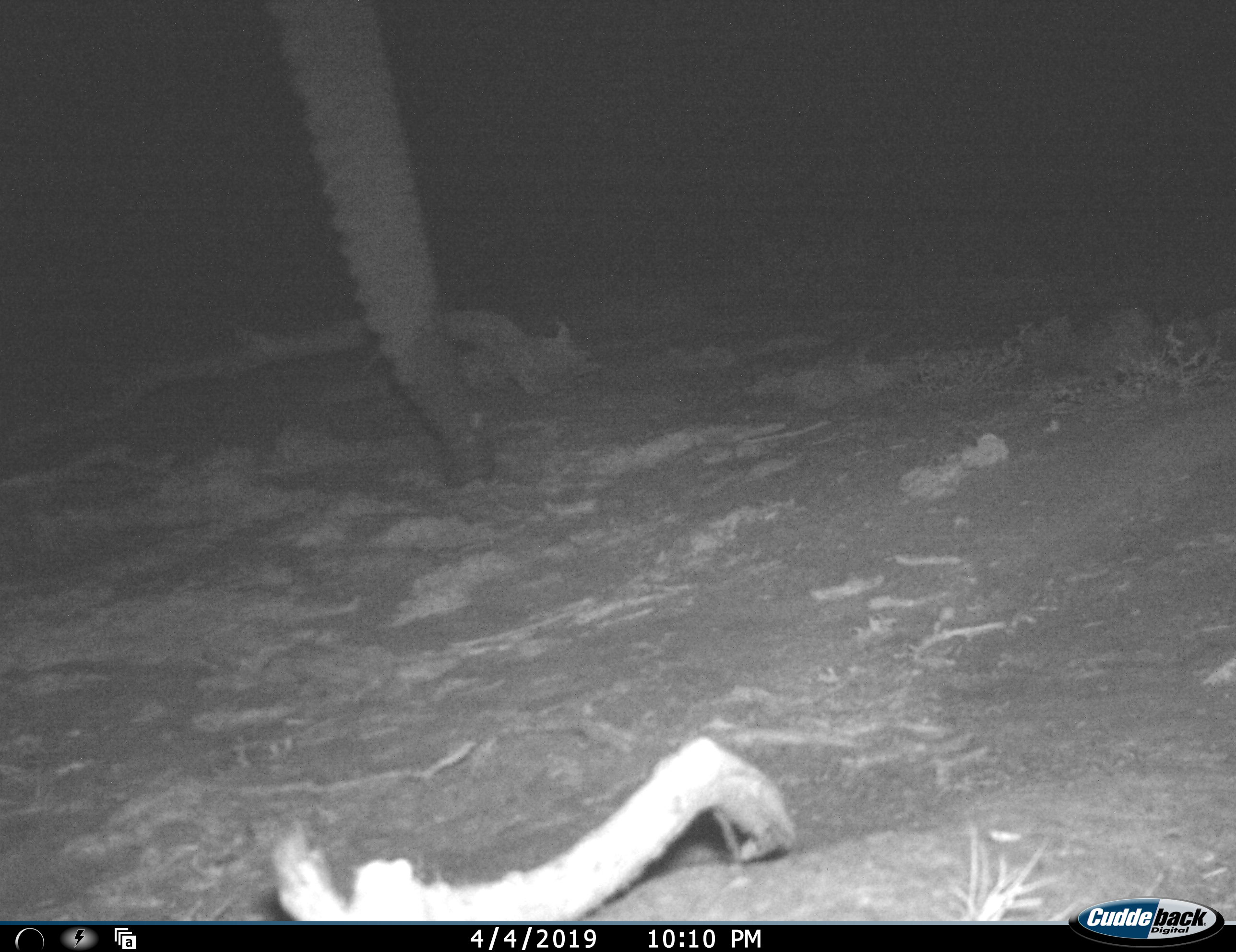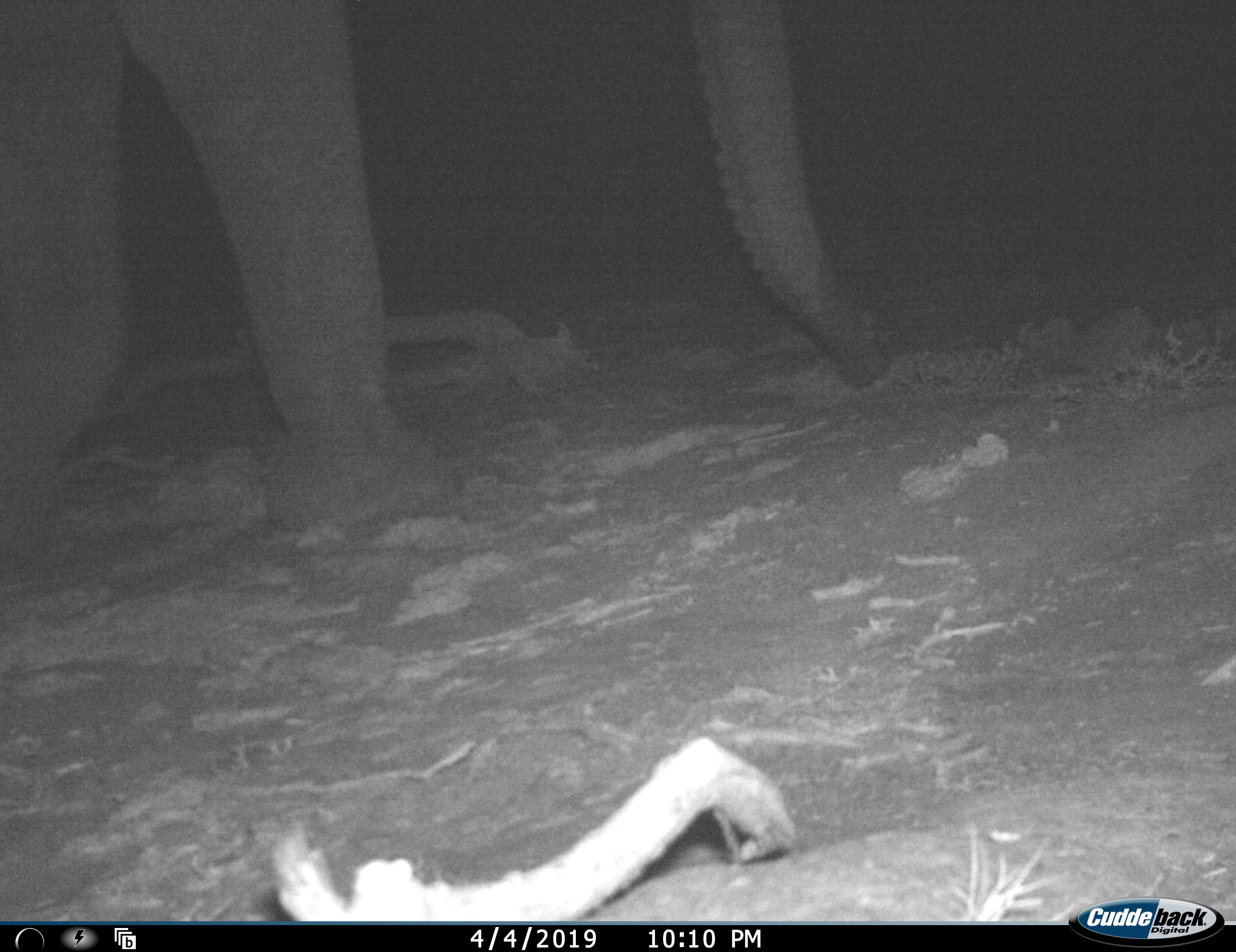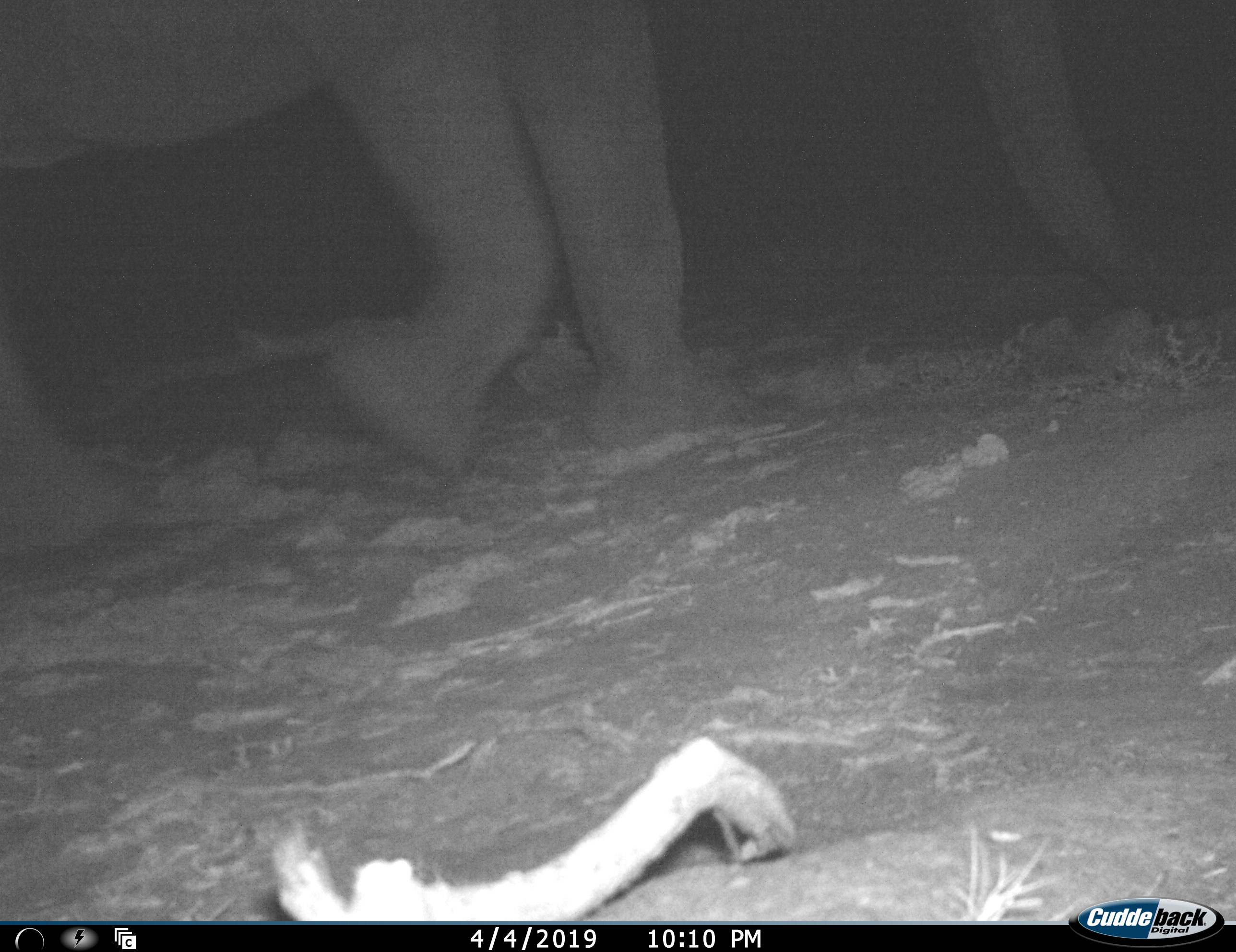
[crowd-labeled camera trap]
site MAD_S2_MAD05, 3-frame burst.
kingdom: Animalia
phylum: Chordata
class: Mammalia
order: Proboscidea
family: Elephantidae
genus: Loxodonta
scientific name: Loxodonta africana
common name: african bush elephant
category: elephant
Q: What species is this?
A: Elephant (african bush elephant) (Loxodonta africana).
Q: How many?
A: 1.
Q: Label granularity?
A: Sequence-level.